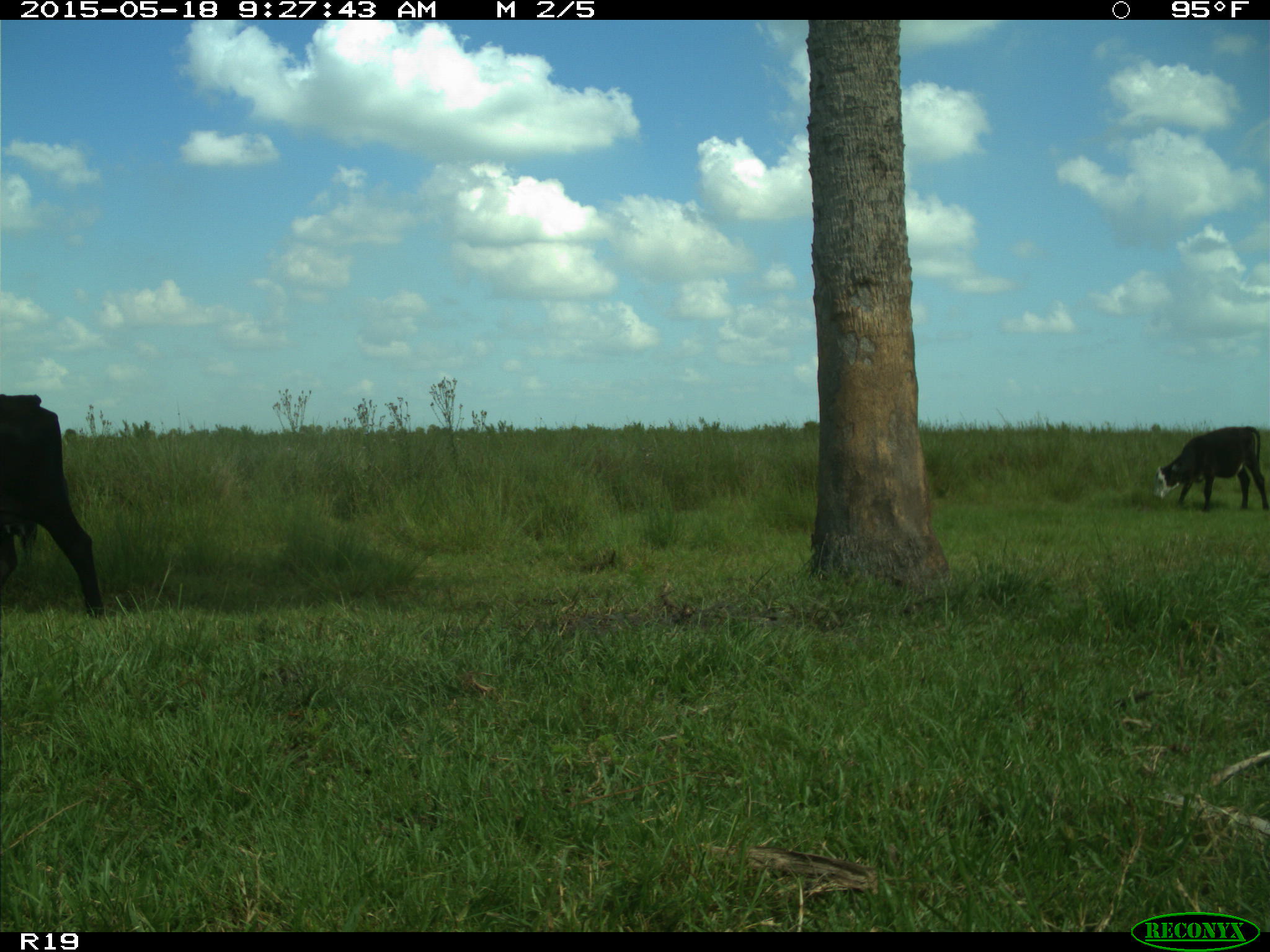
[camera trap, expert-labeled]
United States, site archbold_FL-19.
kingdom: Animalia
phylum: Chordata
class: Mammalia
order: Artiodactyla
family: Bovidae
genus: Bos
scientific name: Bos taurus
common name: domestic cow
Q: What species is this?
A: Bos taurus (domestic cow).